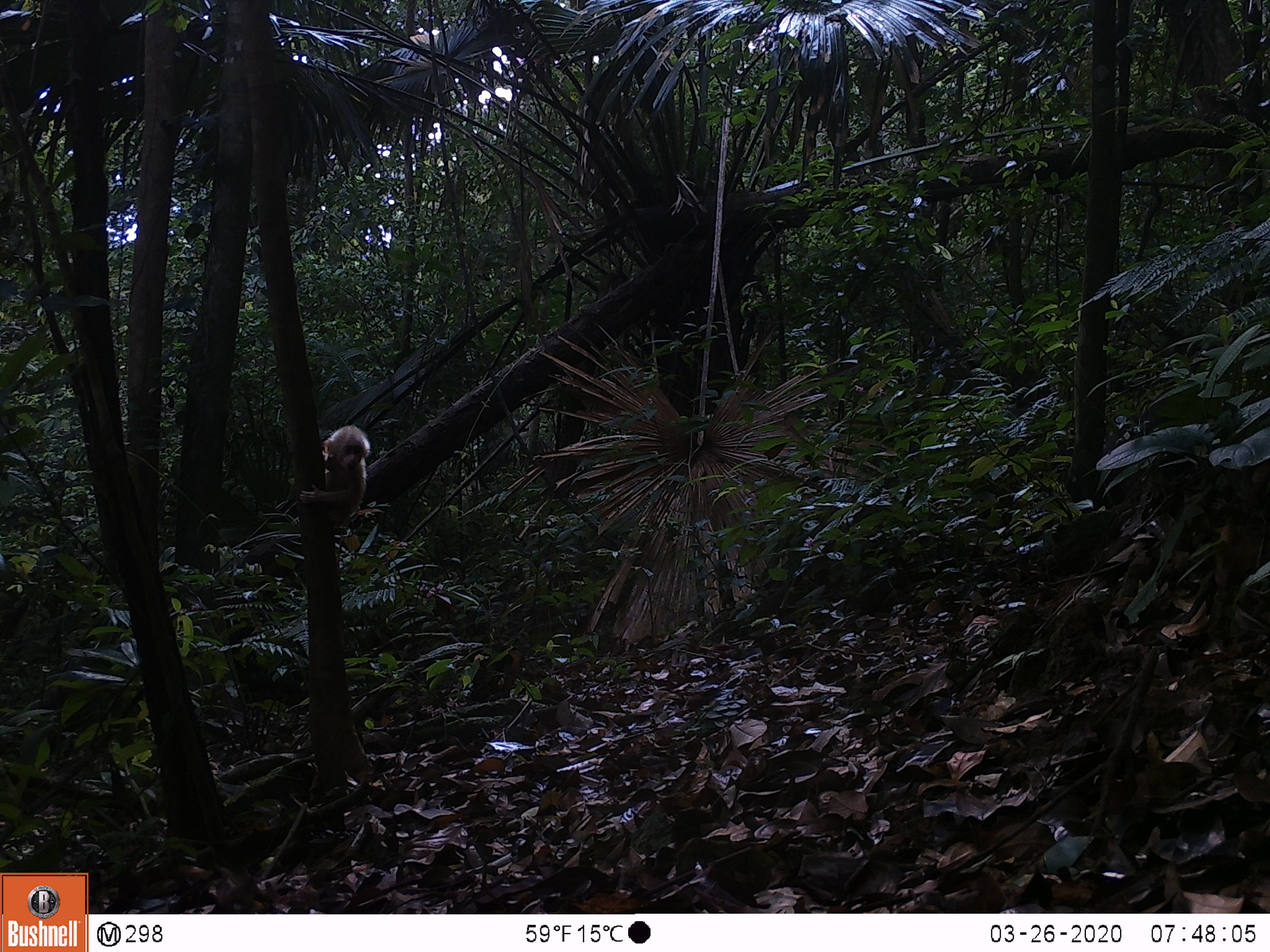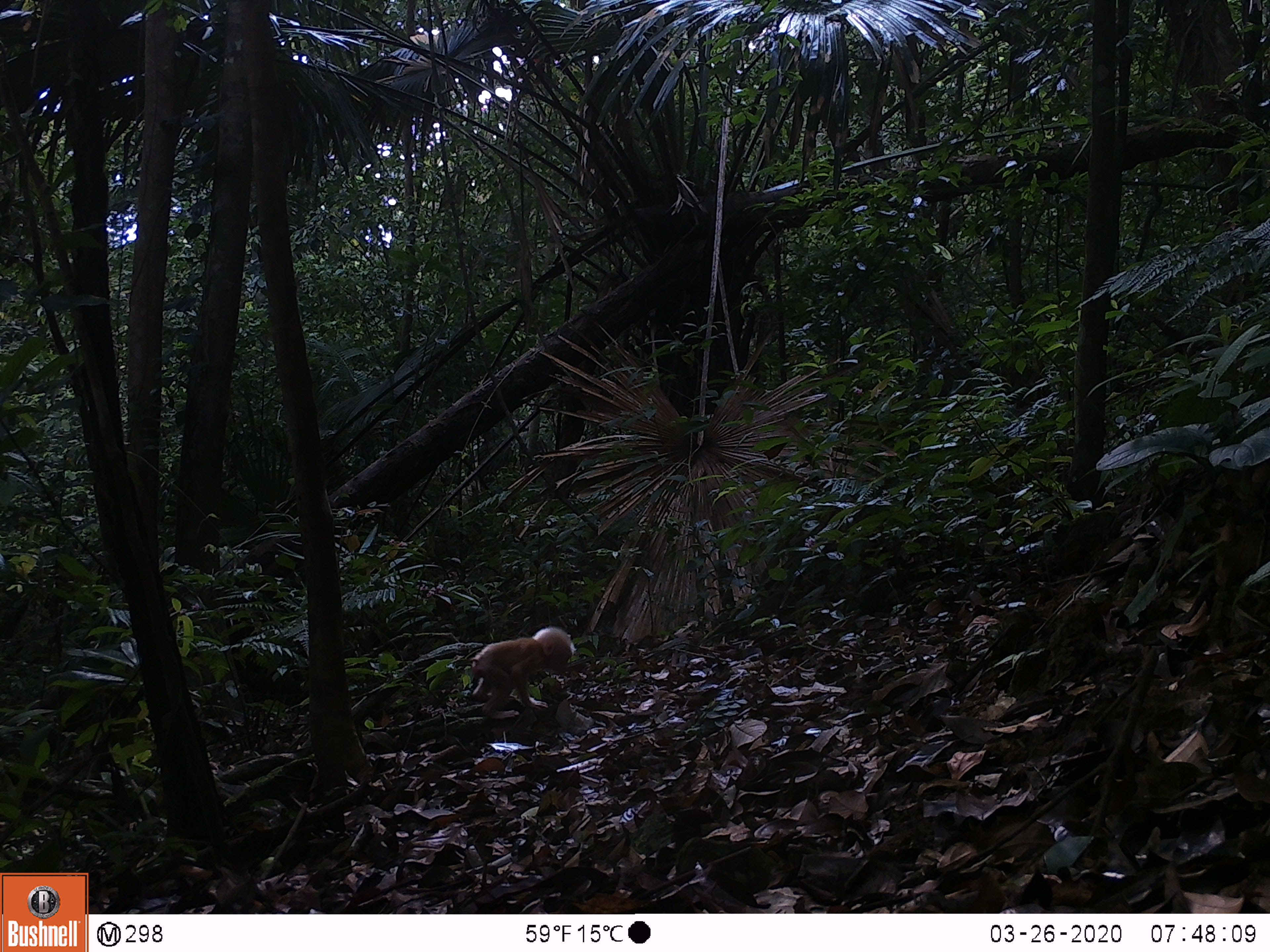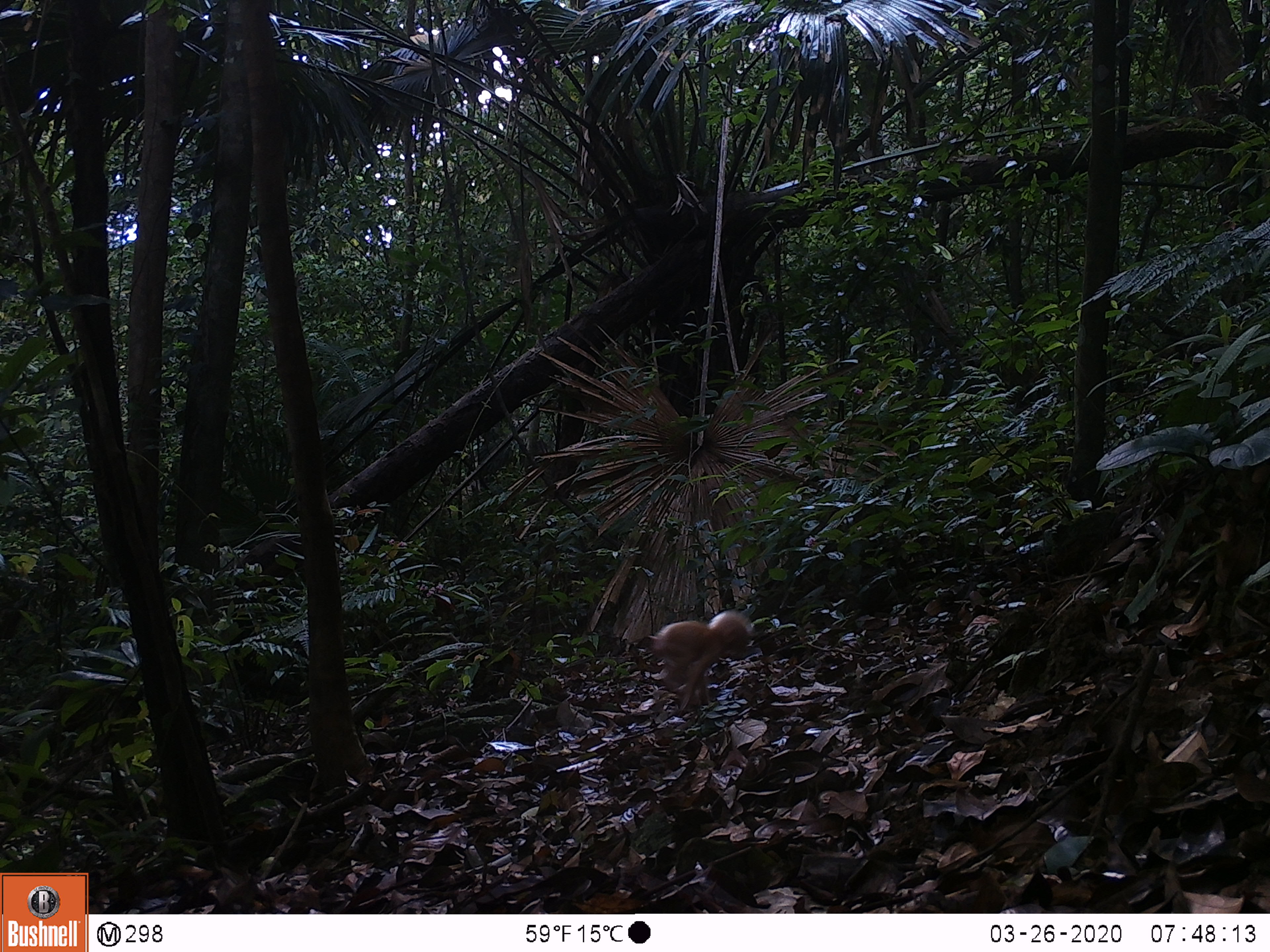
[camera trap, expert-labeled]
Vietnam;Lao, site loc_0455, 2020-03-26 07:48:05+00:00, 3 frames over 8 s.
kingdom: Animalia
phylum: Chordata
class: Mammalia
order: Primates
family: Cercopithecidae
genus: Macaca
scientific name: Macaca arctoides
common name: stump-tailed macaque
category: stump tailed macaque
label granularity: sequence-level